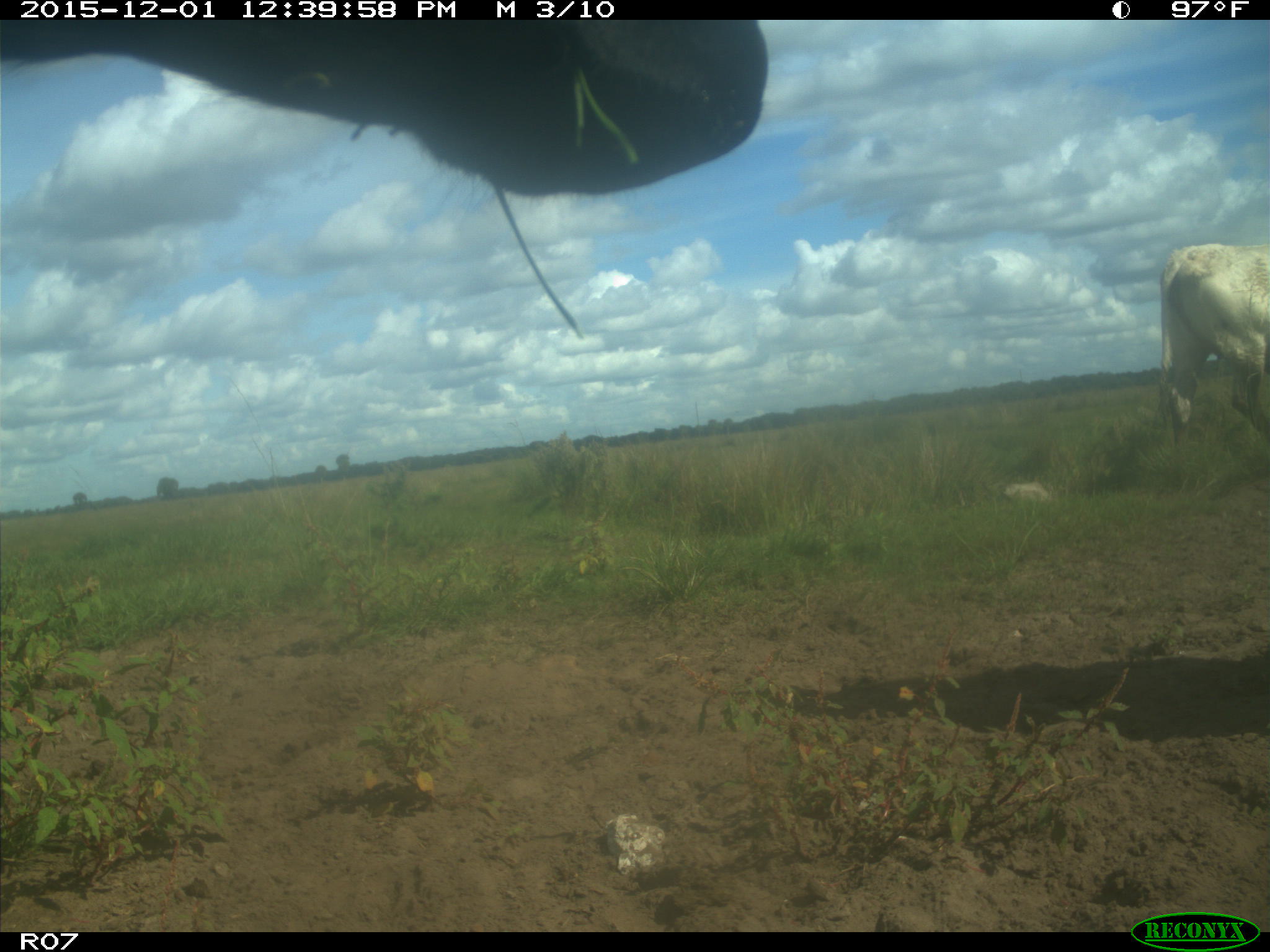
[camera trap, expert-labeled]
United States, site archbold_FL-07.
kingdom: Animalia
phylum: Chordata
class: Mammalia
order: Artiodactyla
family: Bovidae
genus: Bos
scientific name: Bos taurus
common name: domestic cow